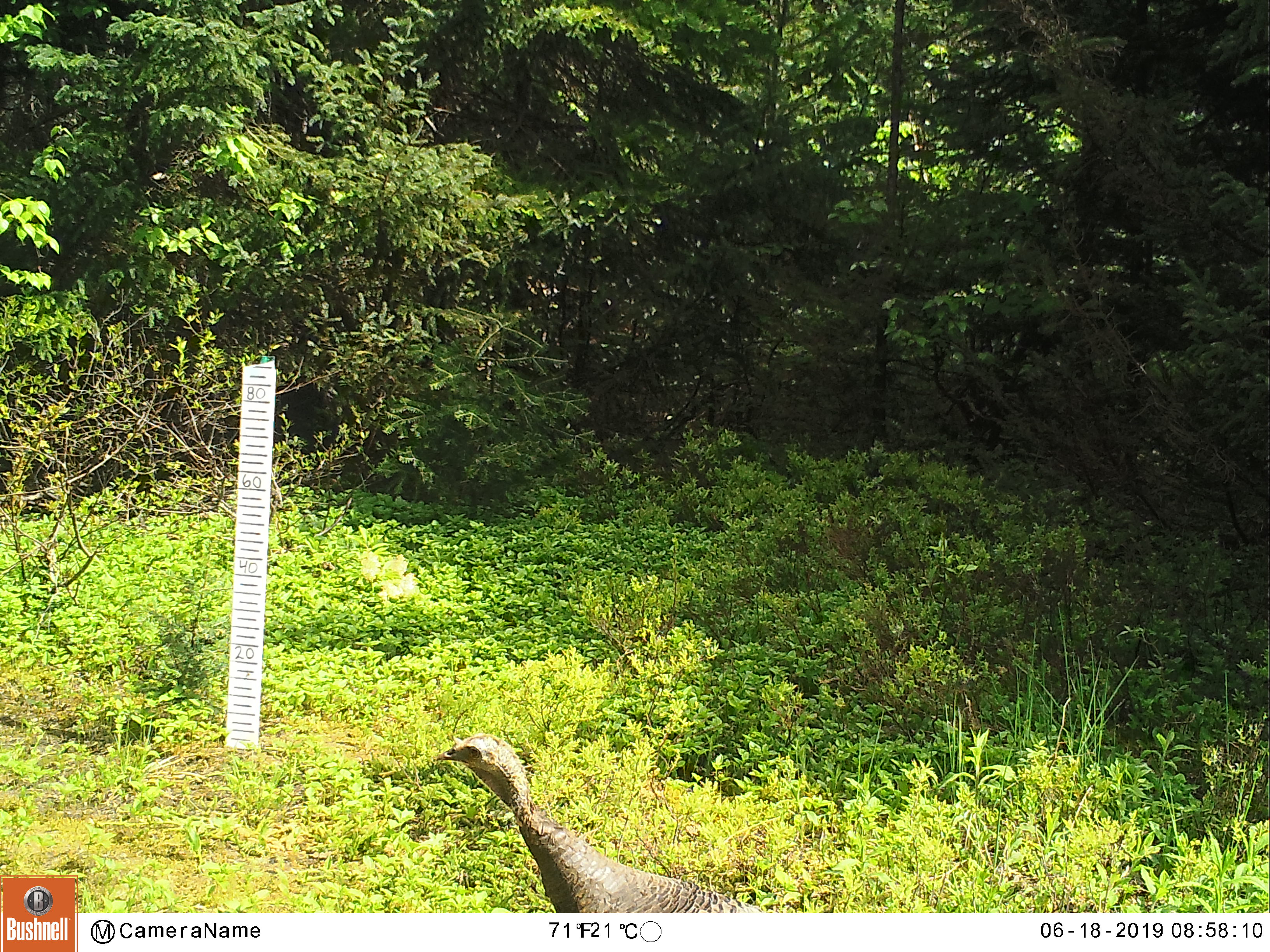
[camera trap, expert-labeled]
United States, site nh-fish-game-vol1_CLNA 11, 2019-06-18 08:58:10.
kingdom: Animalia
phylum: Chordata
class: Aves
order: Galliformes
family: Phasianidae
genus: Meleagris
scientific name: Meleagris gallopavo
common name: wild turkey